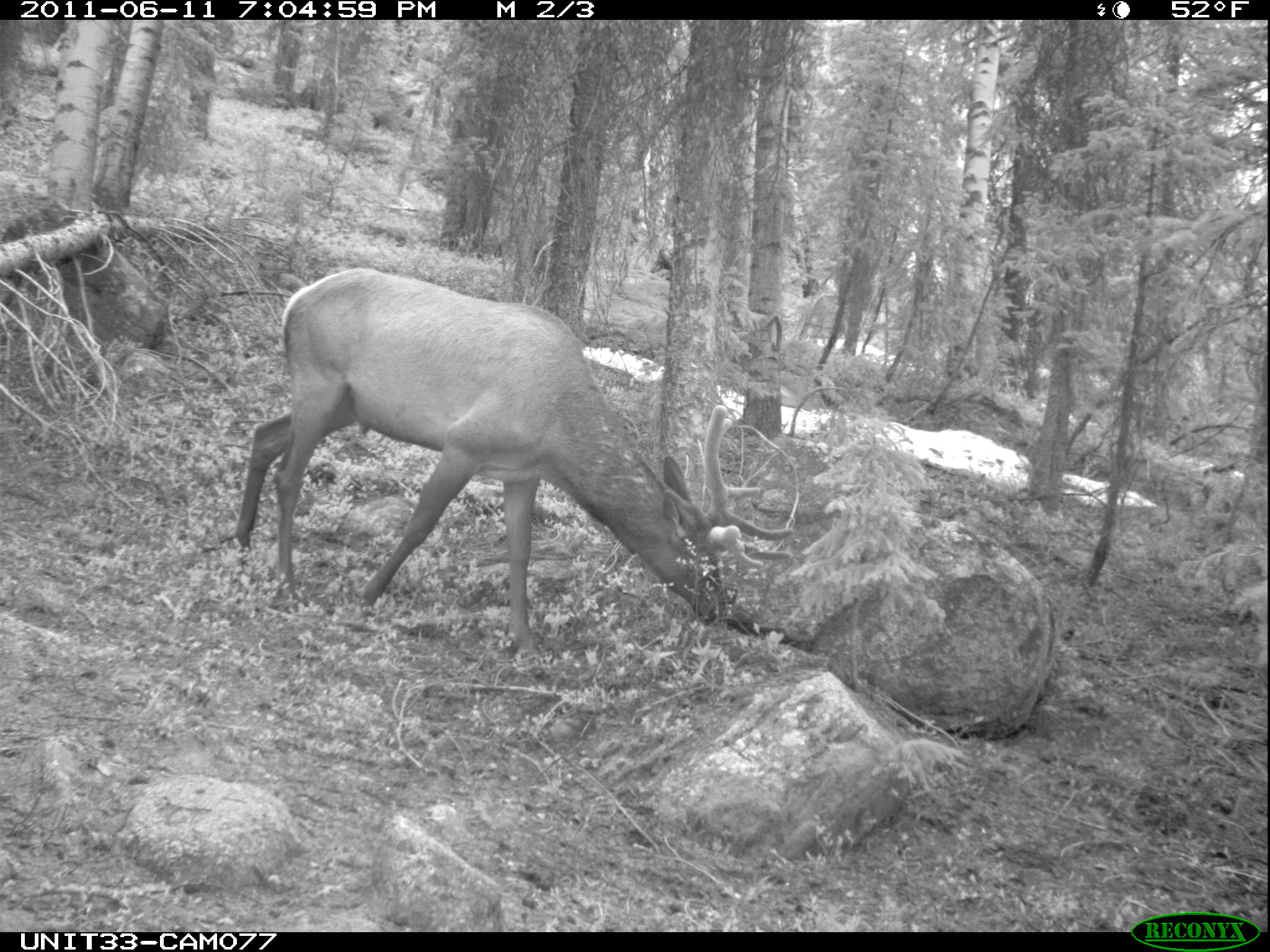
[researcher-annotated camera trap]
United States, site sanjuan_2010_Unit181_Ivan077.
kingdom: Animalia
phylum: Chordata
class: Mammalia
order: Artiodactyla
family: Cervidae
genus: Cervus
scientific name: Cervus elaphus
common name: red deer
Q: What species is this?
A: Cervus elaphus (red deer).